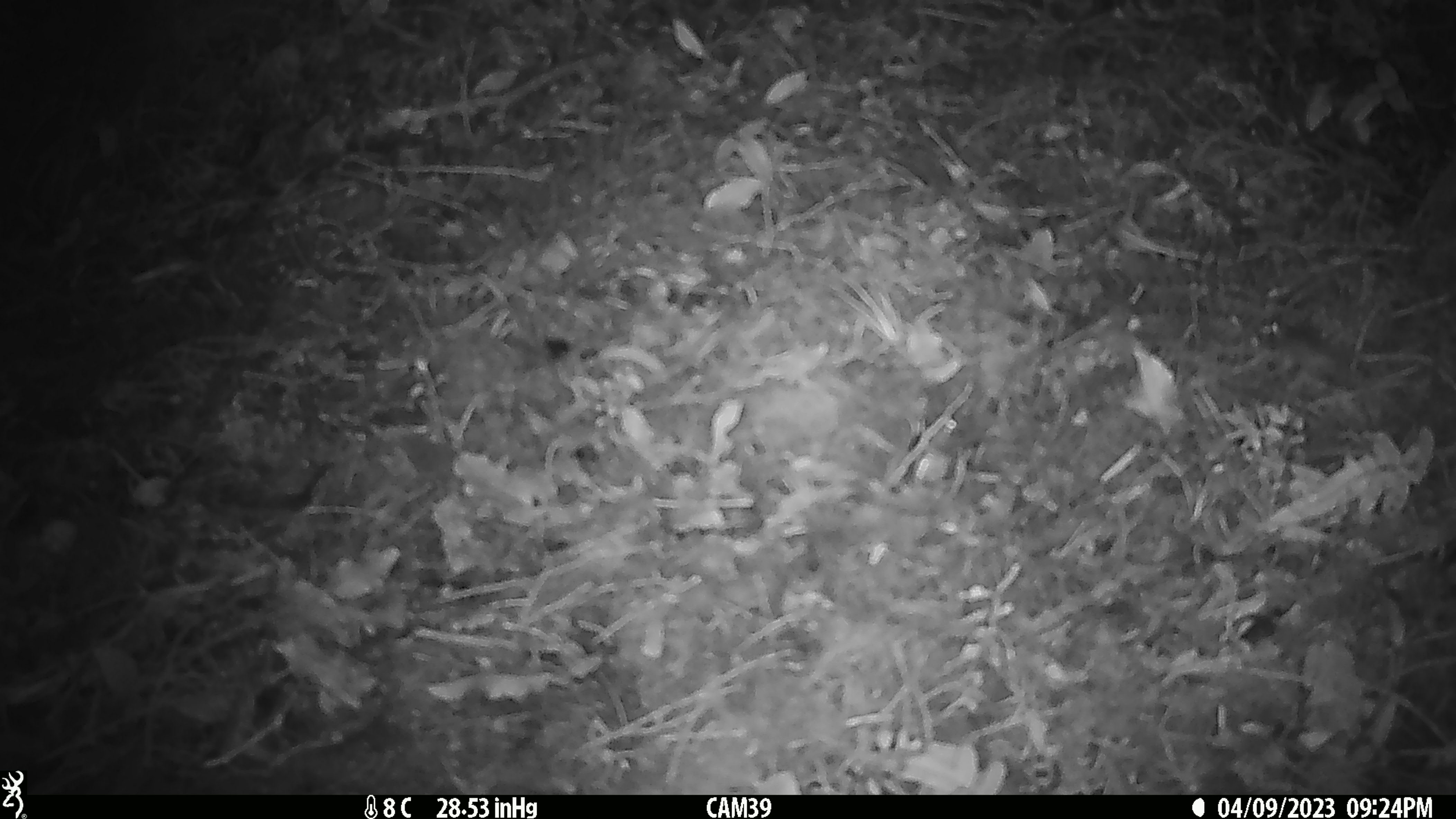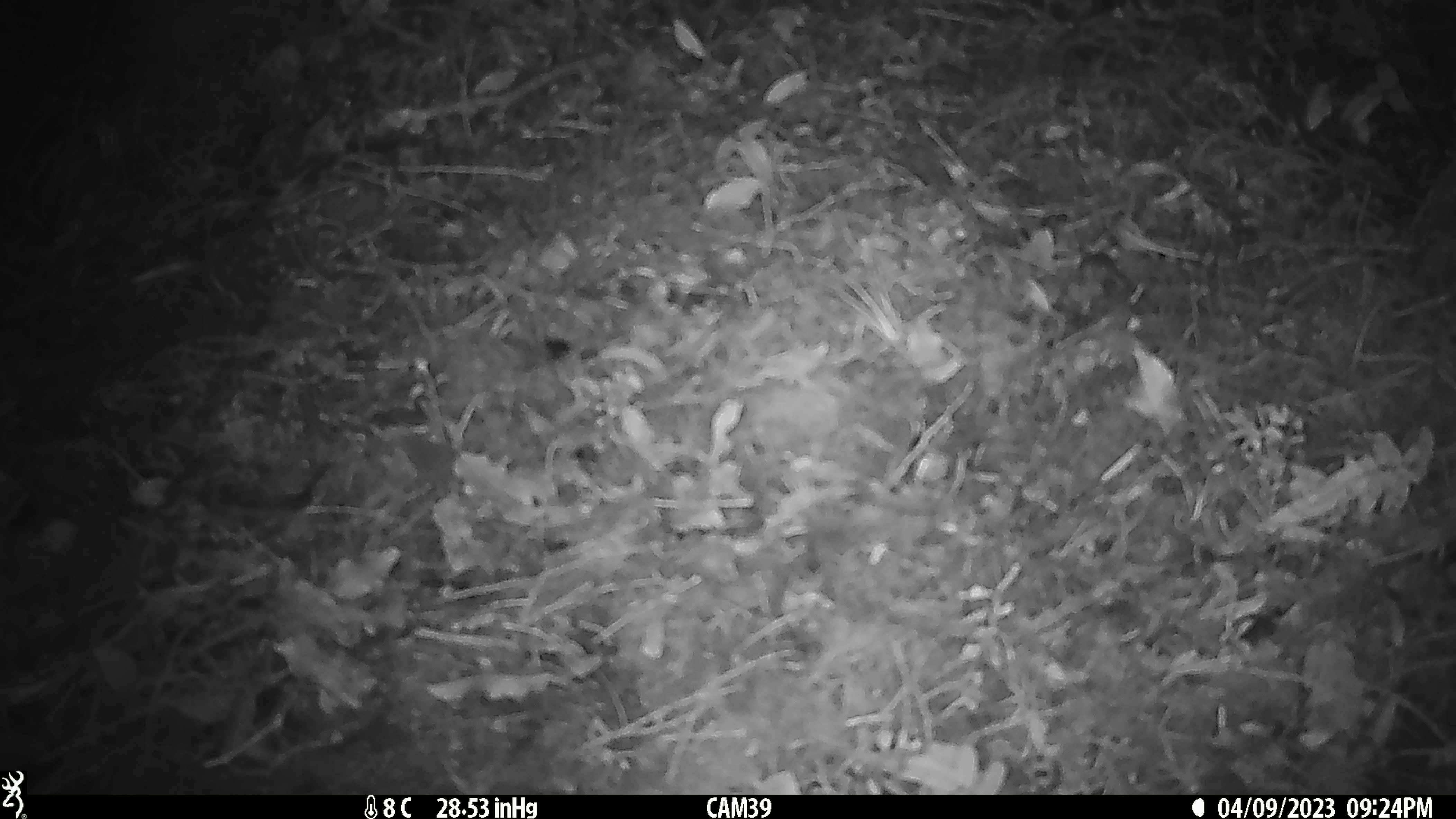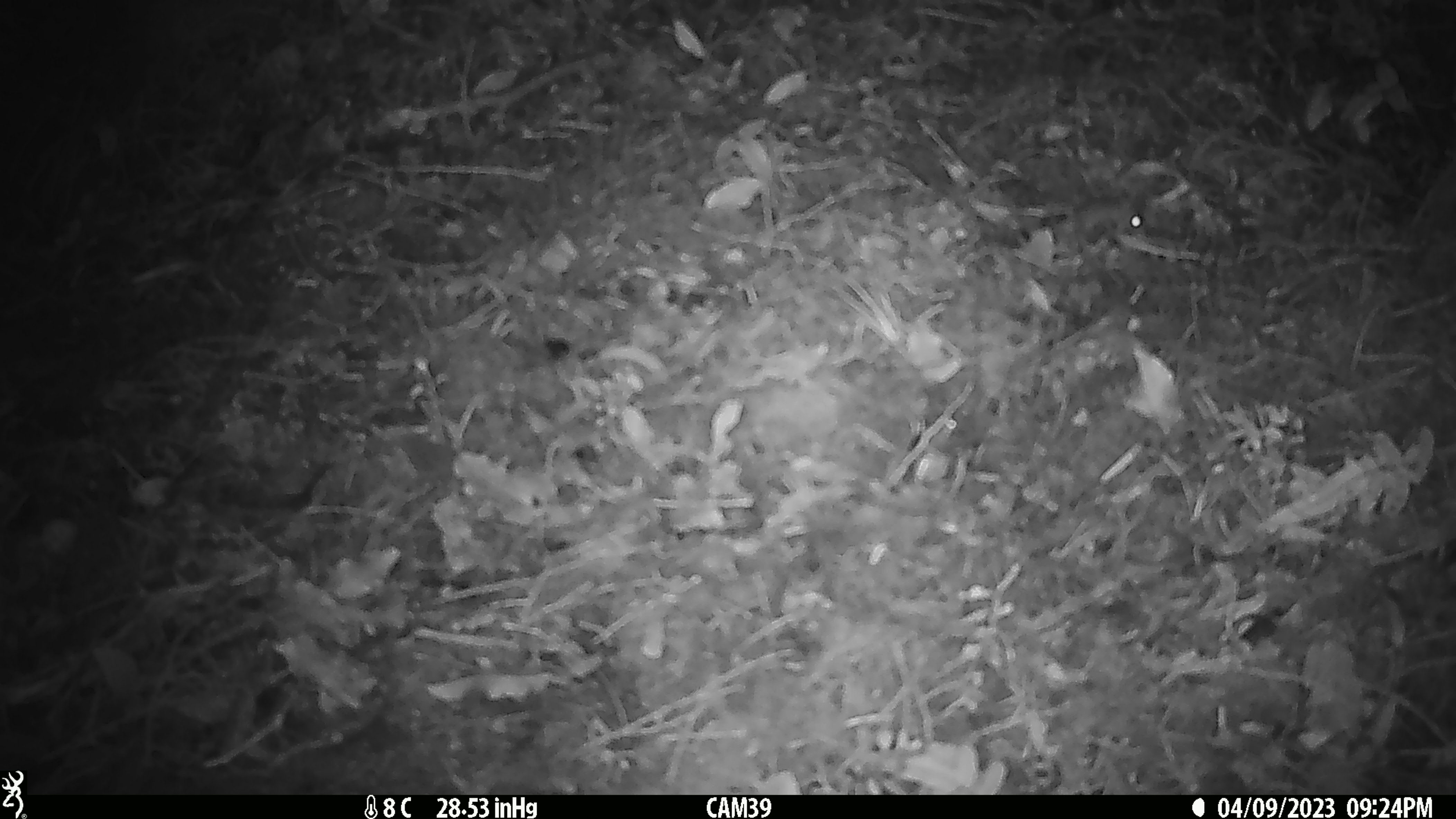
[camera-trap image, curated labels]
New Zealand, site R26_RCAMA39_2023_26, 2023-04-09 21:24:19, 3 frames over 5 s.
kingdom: Animalia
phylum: Chordata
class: Mammalia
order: Rodentia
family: Muridae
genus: Mus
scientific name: Mus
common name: mouse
Mouse (Mus).